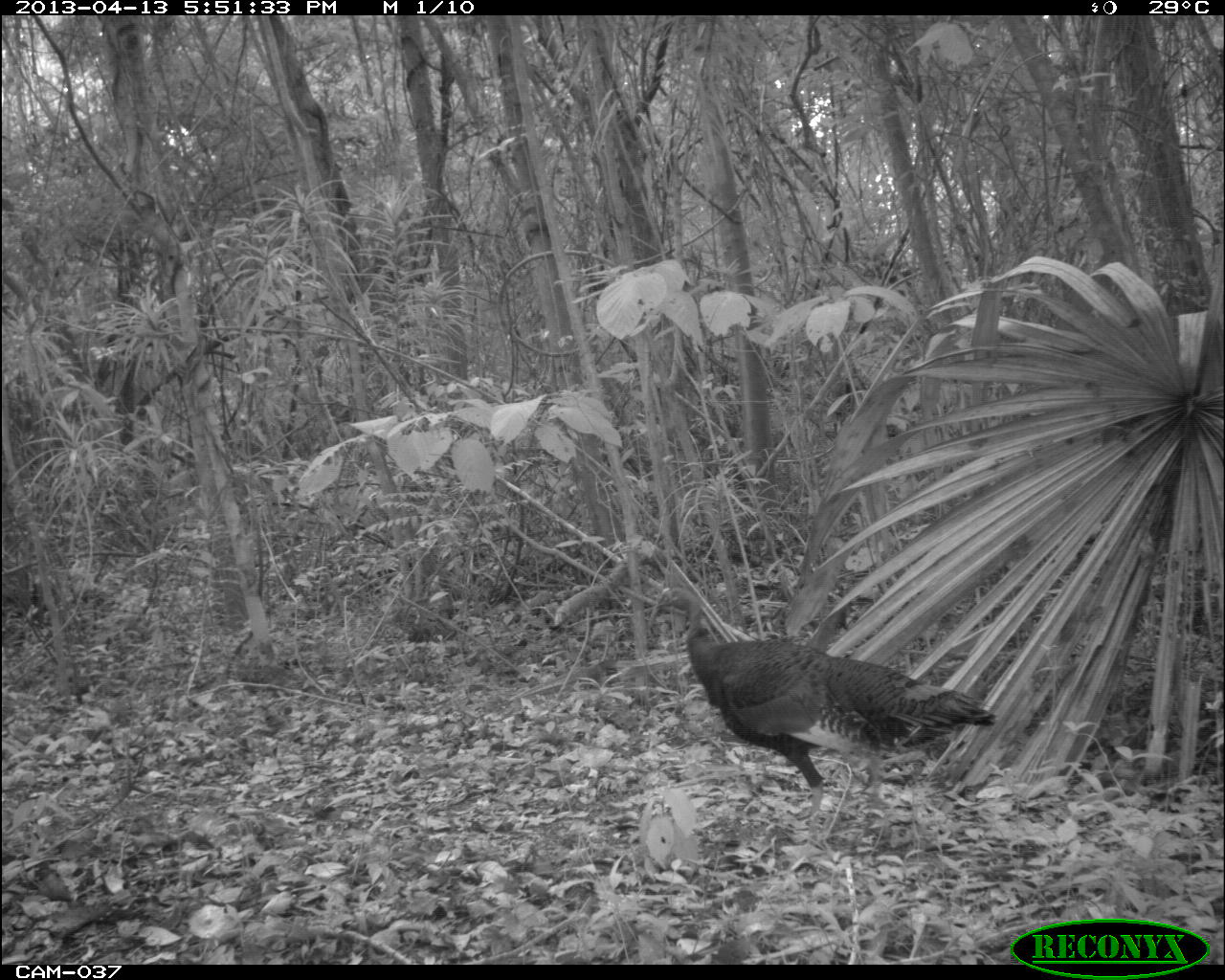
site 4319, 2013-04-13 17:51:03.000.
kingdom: Animalia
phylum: Chordata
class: Aves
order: Galliformes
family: Phasianidae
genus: Meleagris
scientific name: Meleagris ocellata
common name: ocellated turkey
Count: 1.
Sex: female.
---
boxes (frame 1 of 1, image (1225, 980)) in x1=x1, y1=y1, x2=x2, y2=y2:
meleagris ocellata: x1=647, y1=586, x2=996, y2=870